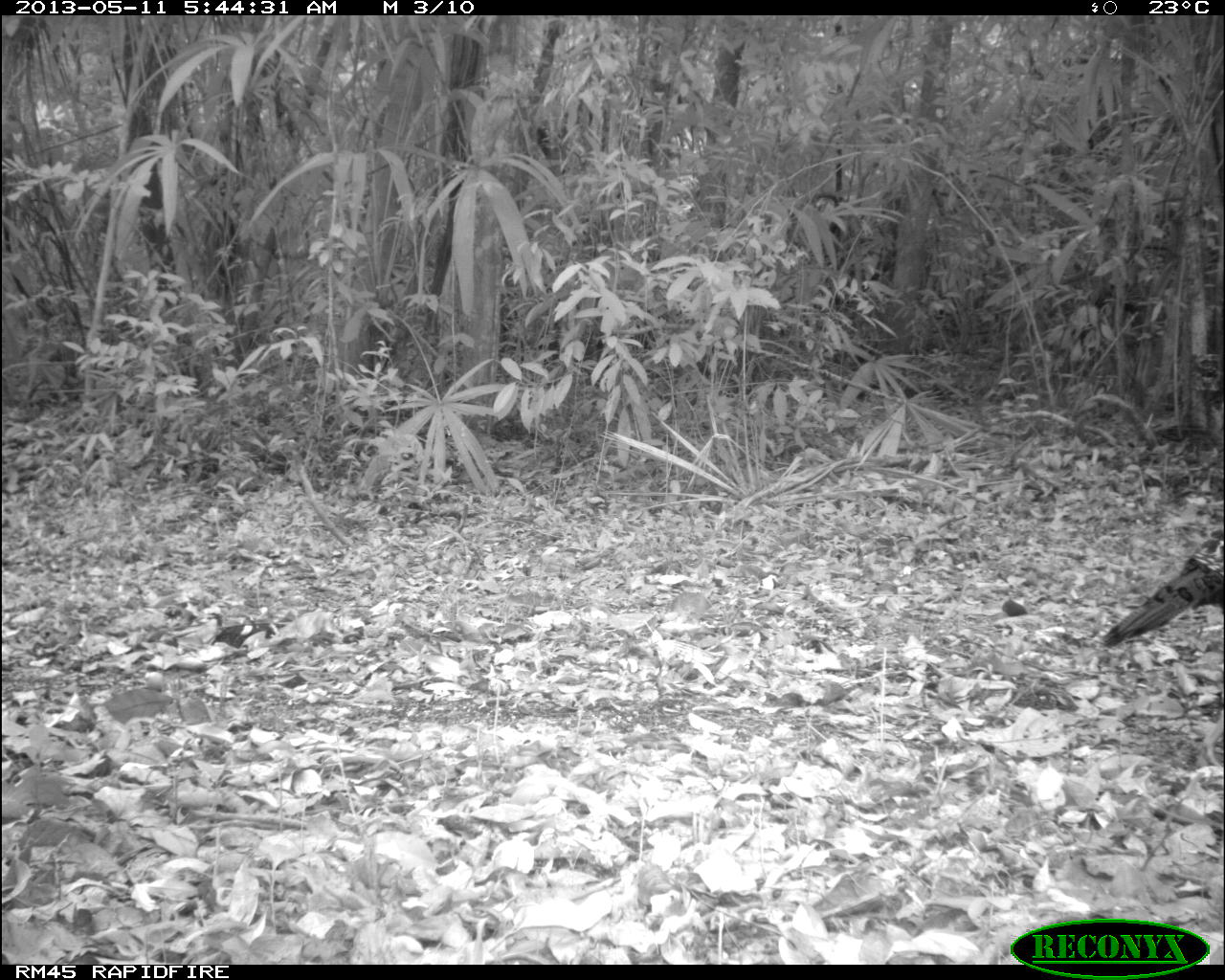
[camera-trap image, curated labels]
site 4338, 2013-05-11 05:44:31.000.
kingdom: Animalia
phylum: Chordata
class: Aves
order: Galliformes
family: Phasianidae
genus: Meleagris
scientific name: Meleagris ocellata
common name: ocellated turkey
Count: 1.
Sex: female.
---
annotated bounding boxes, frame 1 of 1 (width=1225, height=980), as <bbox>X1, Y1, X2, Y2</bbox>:
meleagris ocellata: <bbox>1100, 526, 1225, 648</bbox>